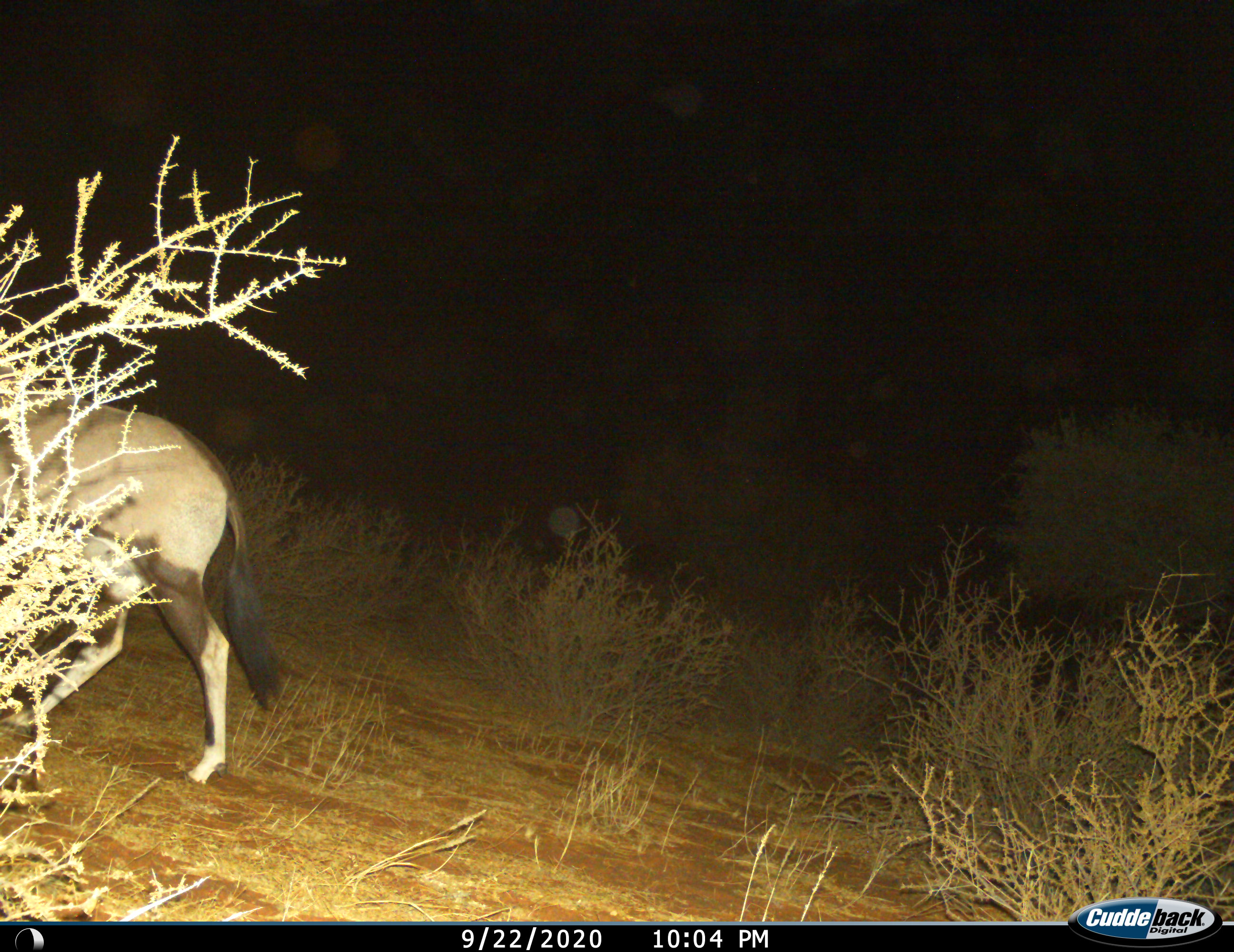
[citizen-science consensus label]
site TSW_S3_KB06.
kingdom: Animalia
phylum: Chordata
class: Mammalia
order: Artiodactyla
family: Bovidae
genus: Oryx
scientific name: Oryx gazella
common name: gemsbok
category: oryx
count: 1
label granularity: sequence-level